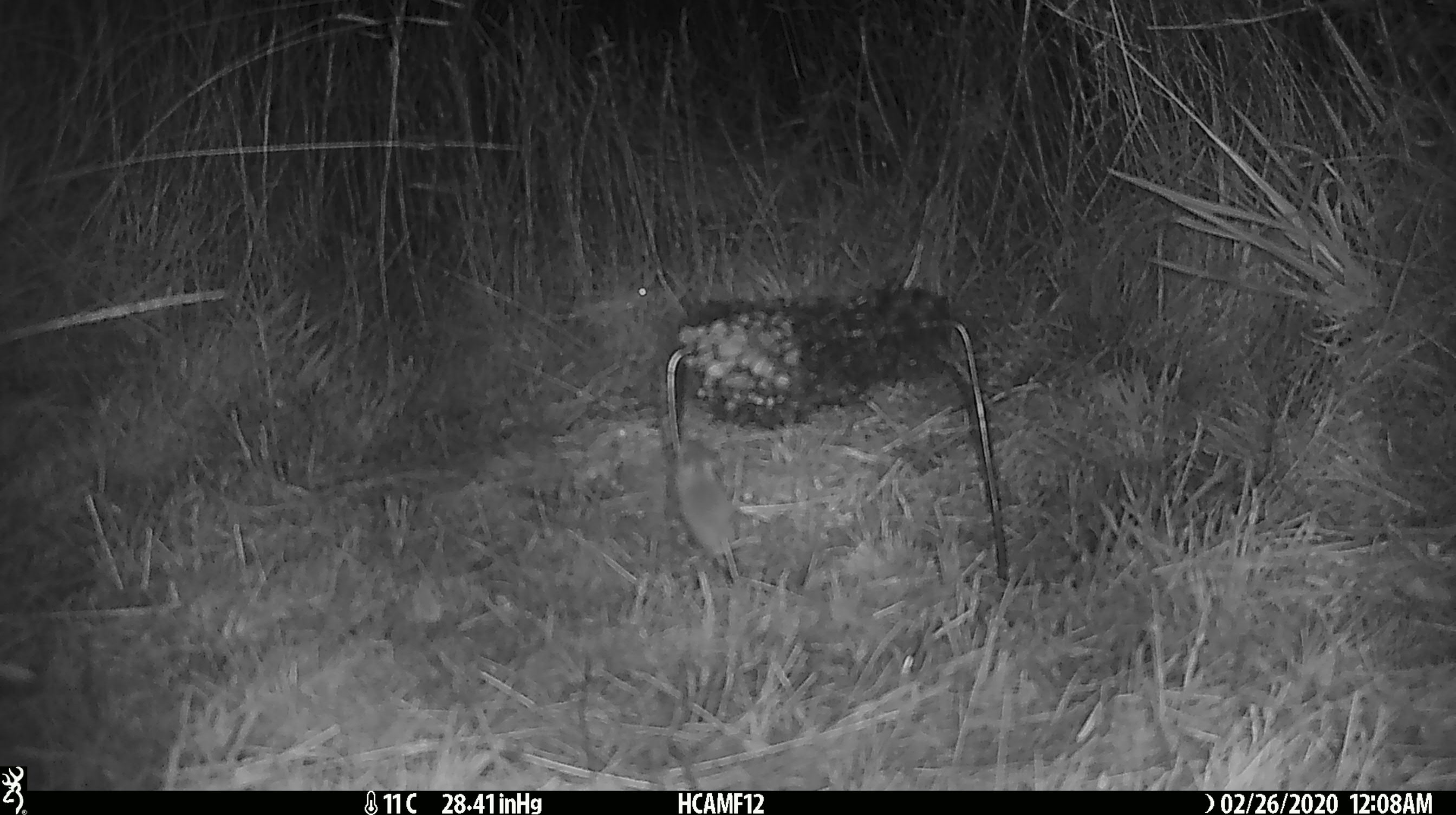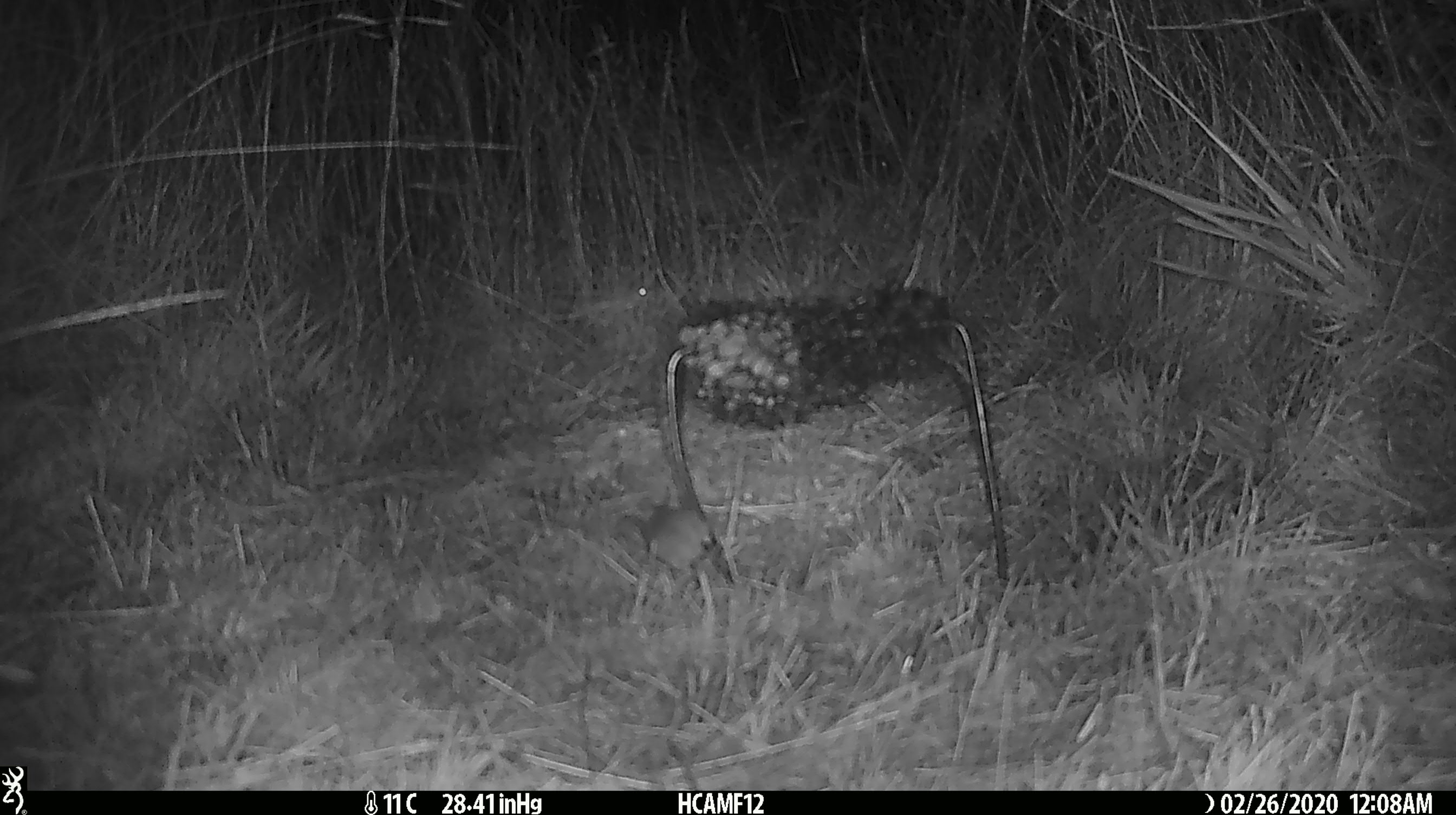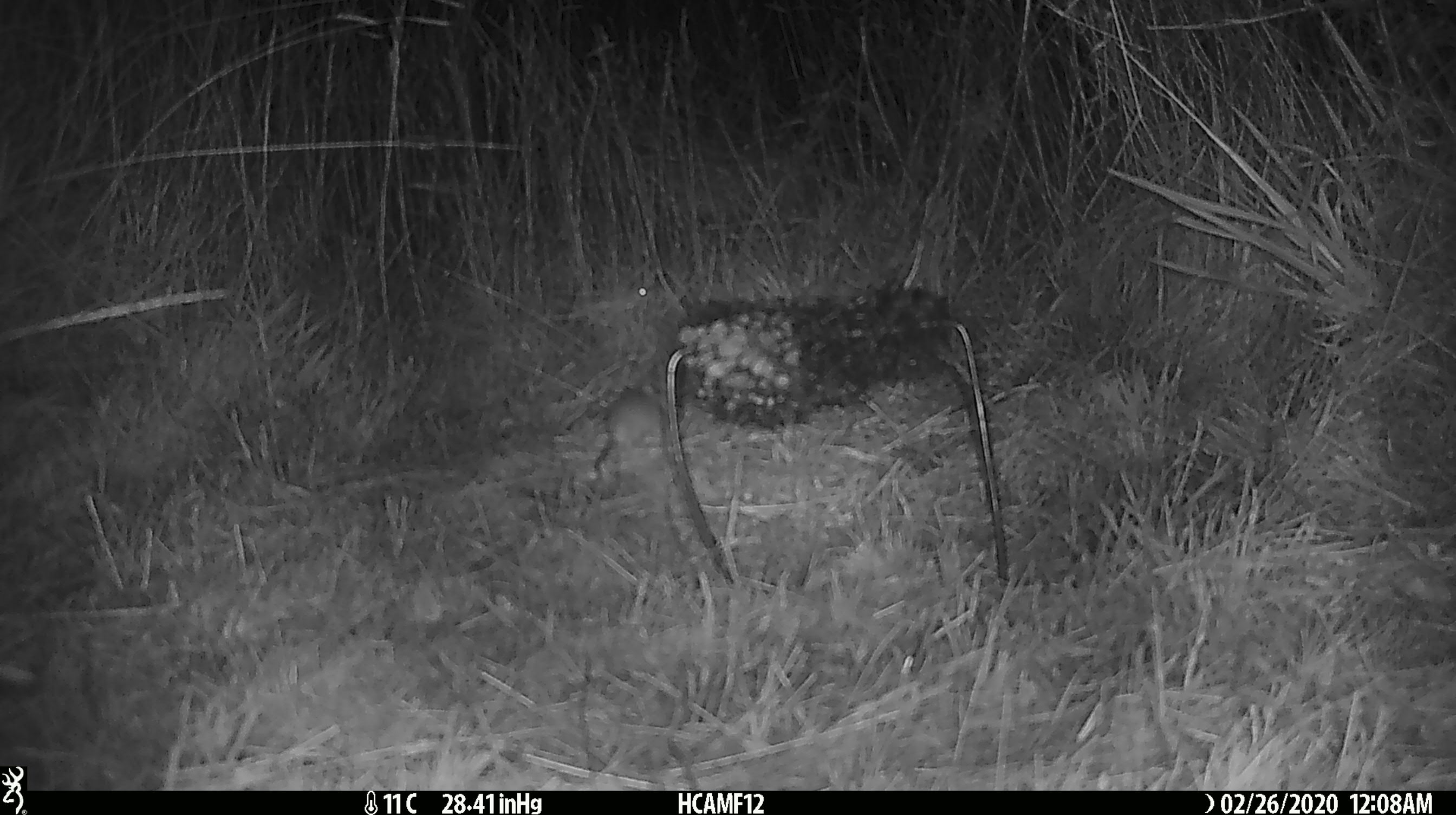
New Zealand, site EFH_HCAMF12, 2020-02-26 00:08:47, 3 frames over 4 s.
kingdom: Animalia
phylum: Chordata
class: Mammalia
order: Rodentia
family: Muridae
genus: Mus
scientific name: Mus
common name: mouse